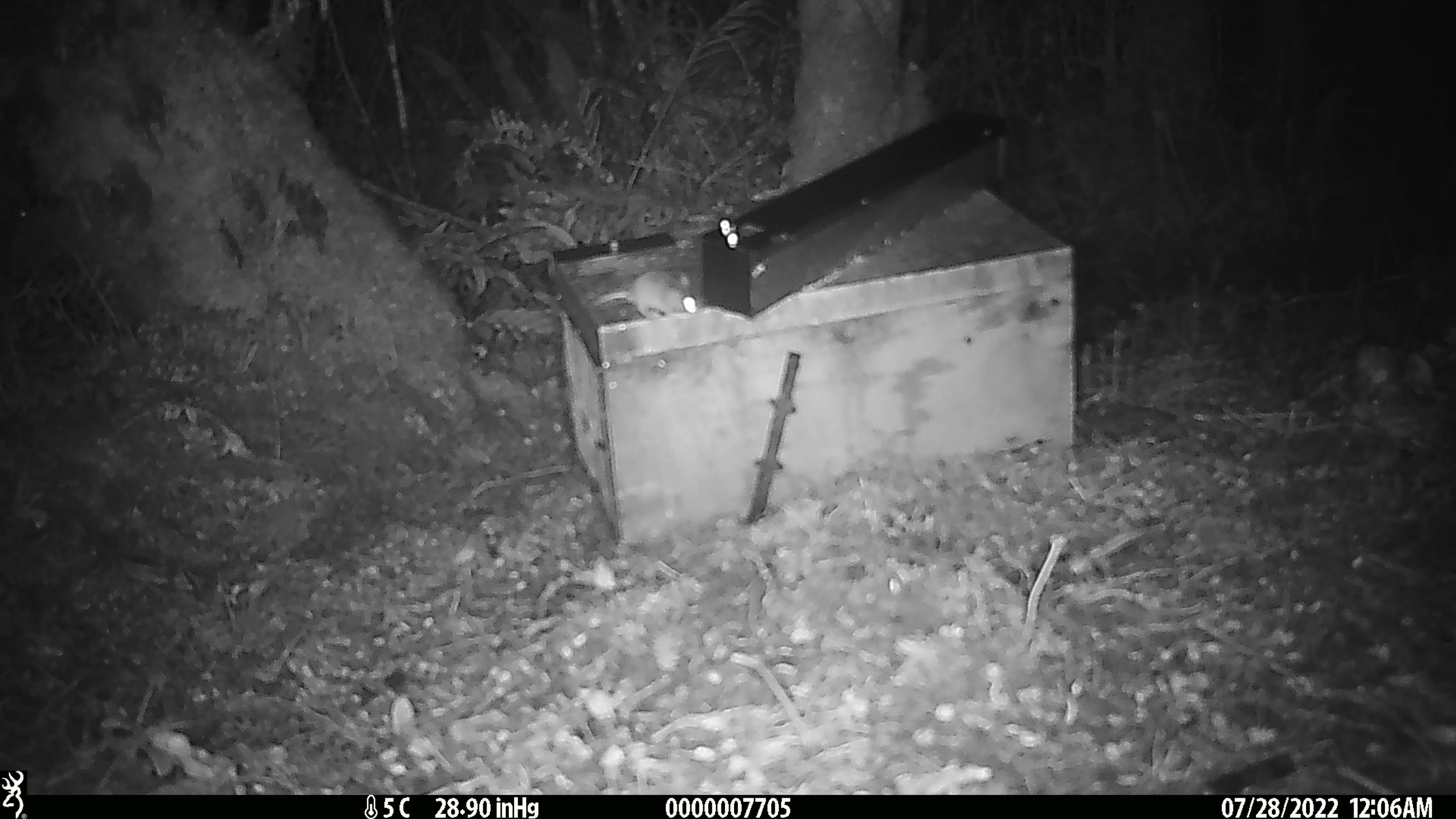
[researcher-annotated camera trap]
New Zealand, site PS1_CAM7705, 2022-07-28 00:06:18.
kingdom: Animalia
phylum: Chordata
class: Mammalia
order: Rodentia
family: Muridae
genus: Mus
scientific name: Mus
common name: mouse